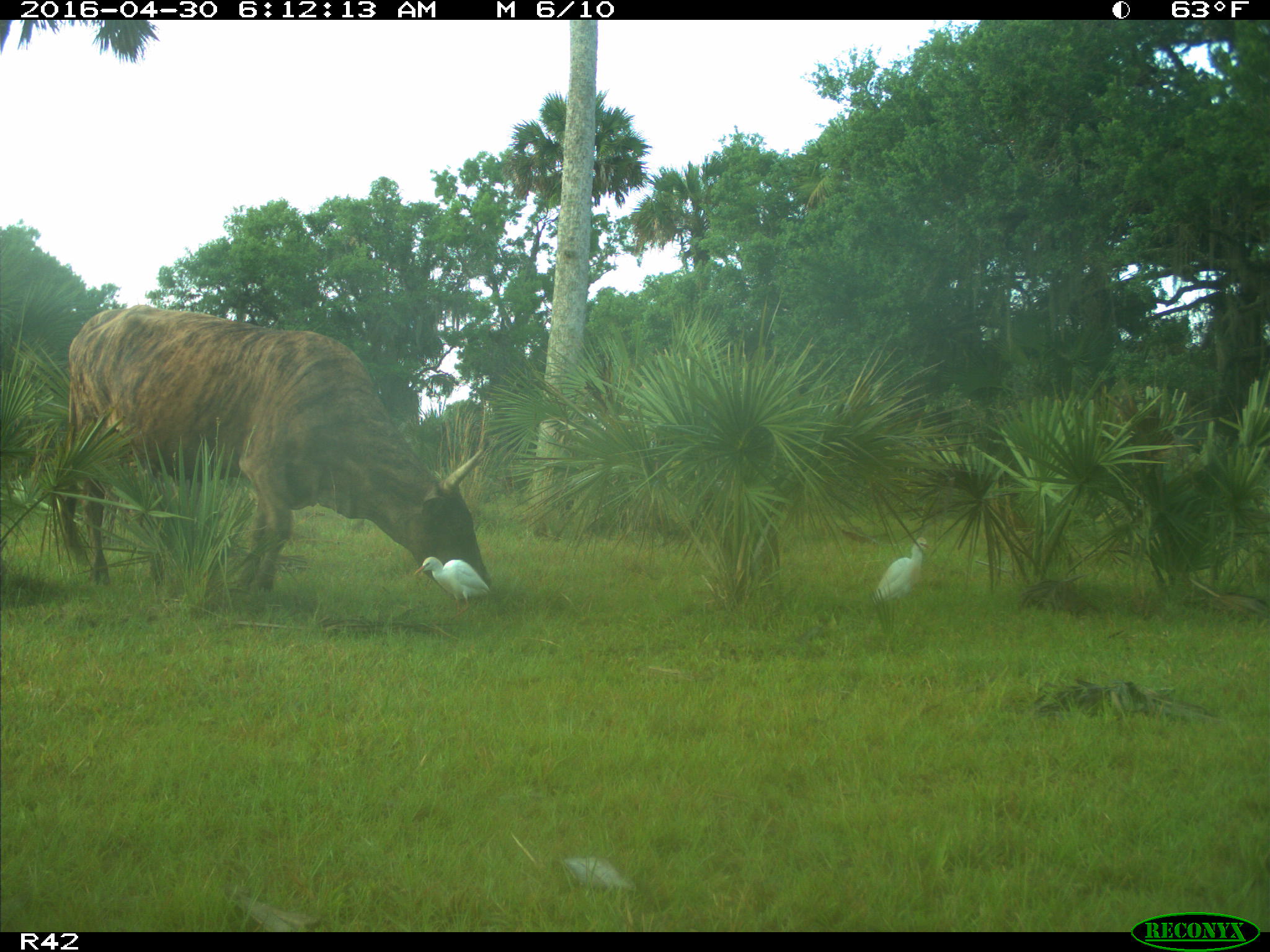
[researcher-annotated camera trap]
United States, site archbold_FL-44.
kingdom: Animalia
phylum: Chordata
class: Mammalia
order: Artiodactyla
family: Bovidae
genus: Bos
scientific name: Bos taurus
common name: domestic cow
Bos taurus (domestic cow).